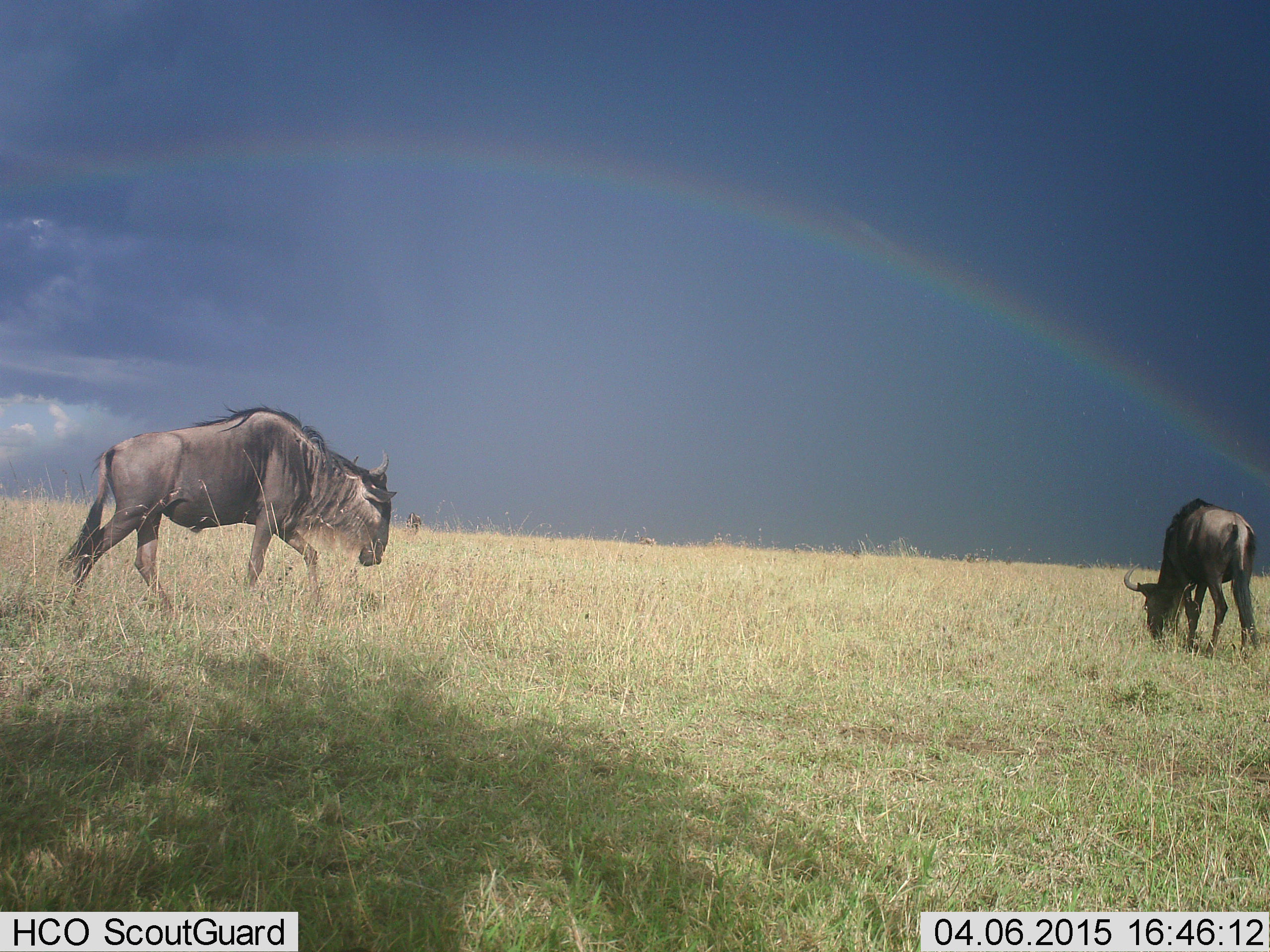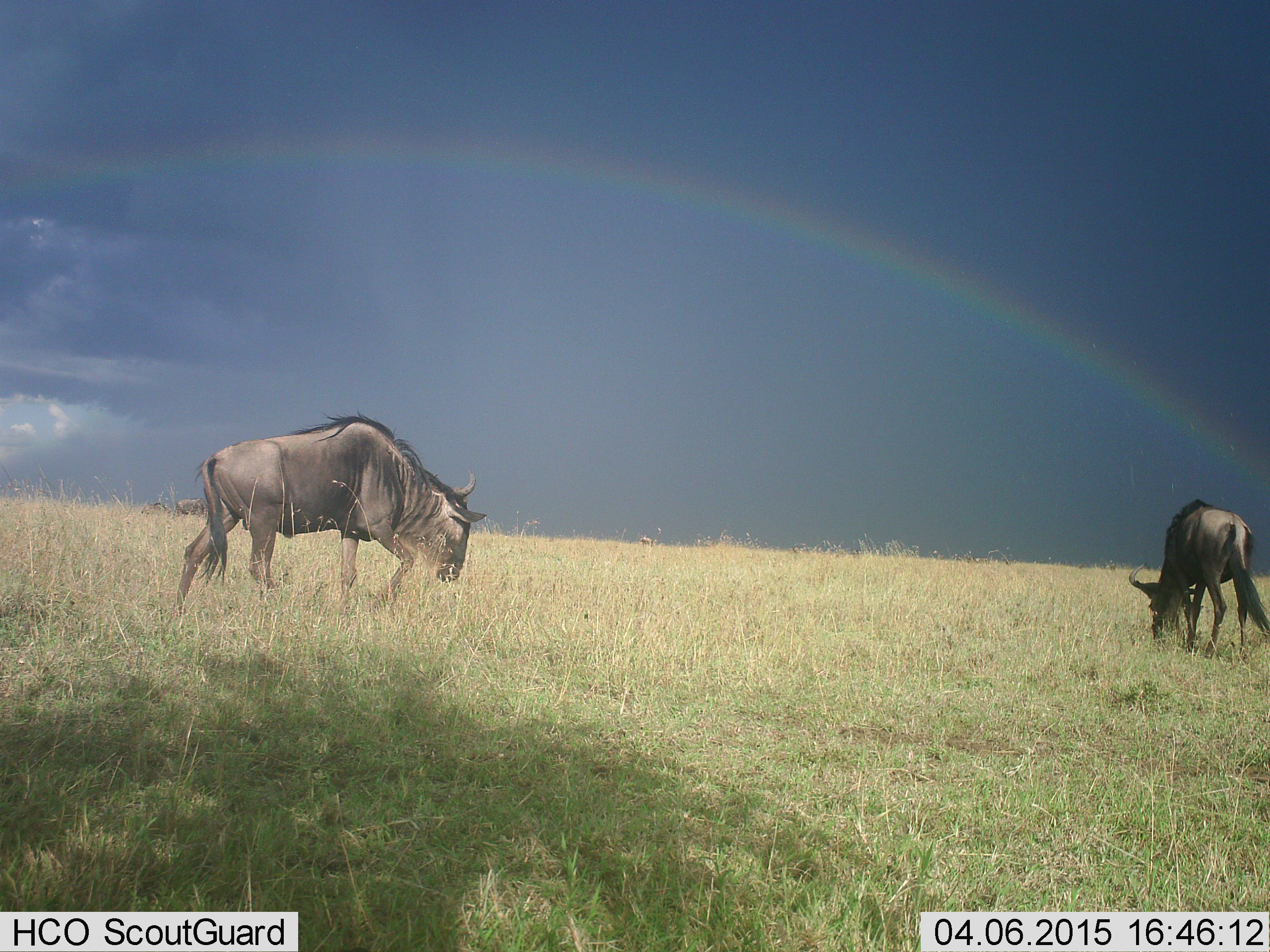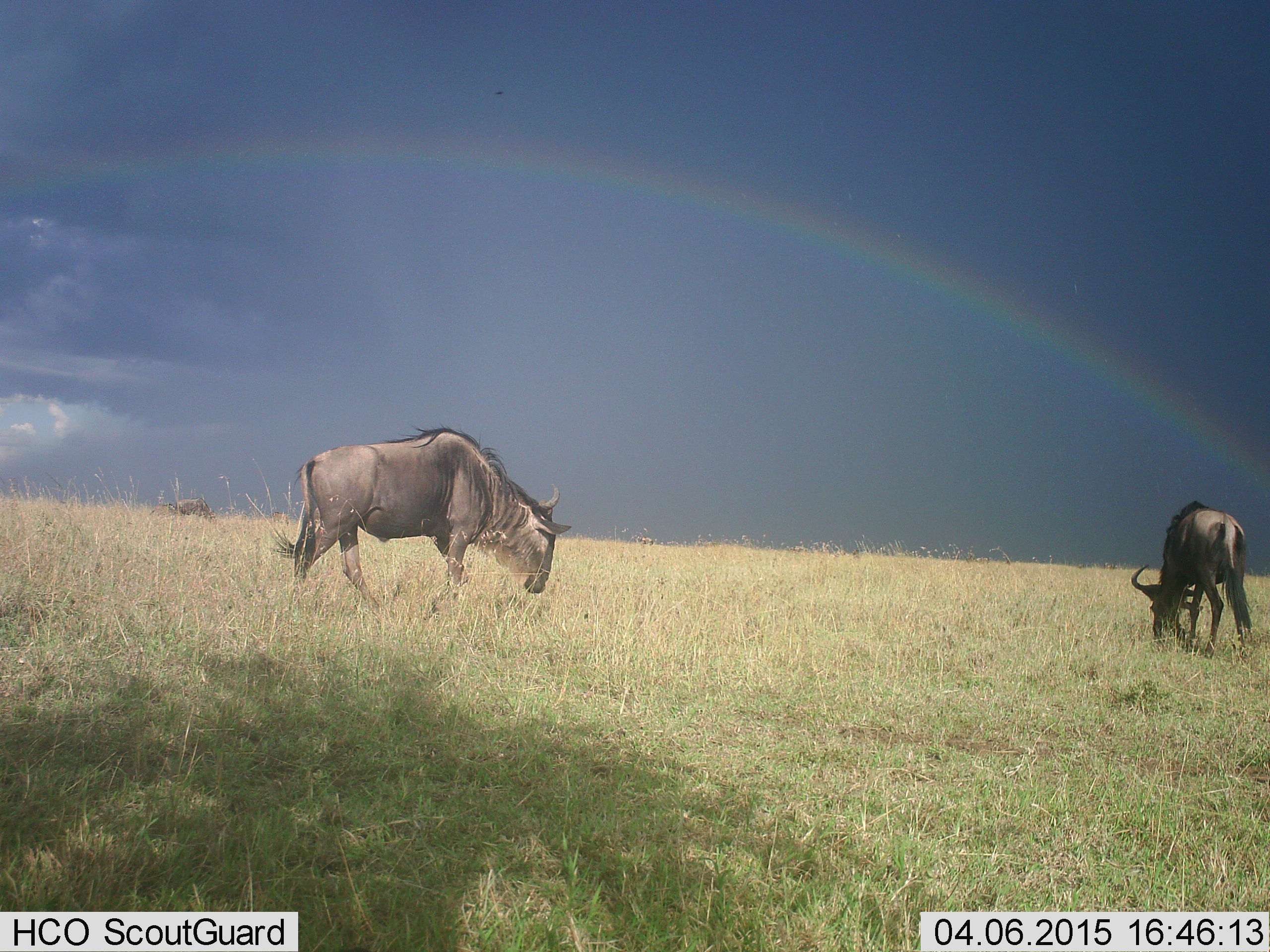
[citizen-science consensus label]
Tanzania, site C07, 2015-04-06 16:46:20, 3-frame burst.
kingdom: Animalia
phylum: Chordata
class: Mammalia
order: Artiodactyla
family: Bovidae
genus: Connochaetes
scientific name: Connochaetes taurinus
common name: blue wildebeest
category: wildebeest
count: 2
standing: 40%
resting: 0%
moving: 60%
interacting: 0%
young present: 10%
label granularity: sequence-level